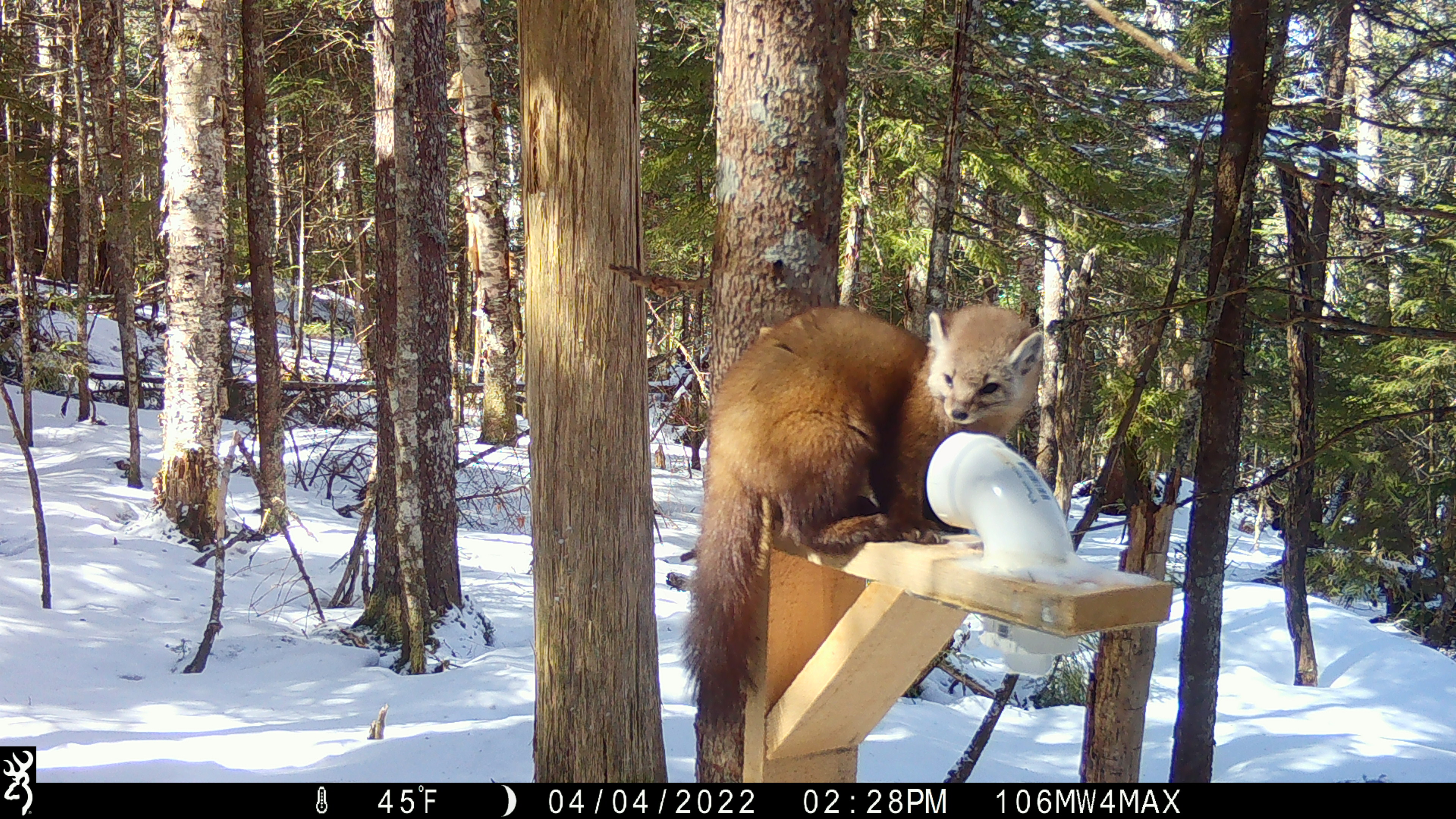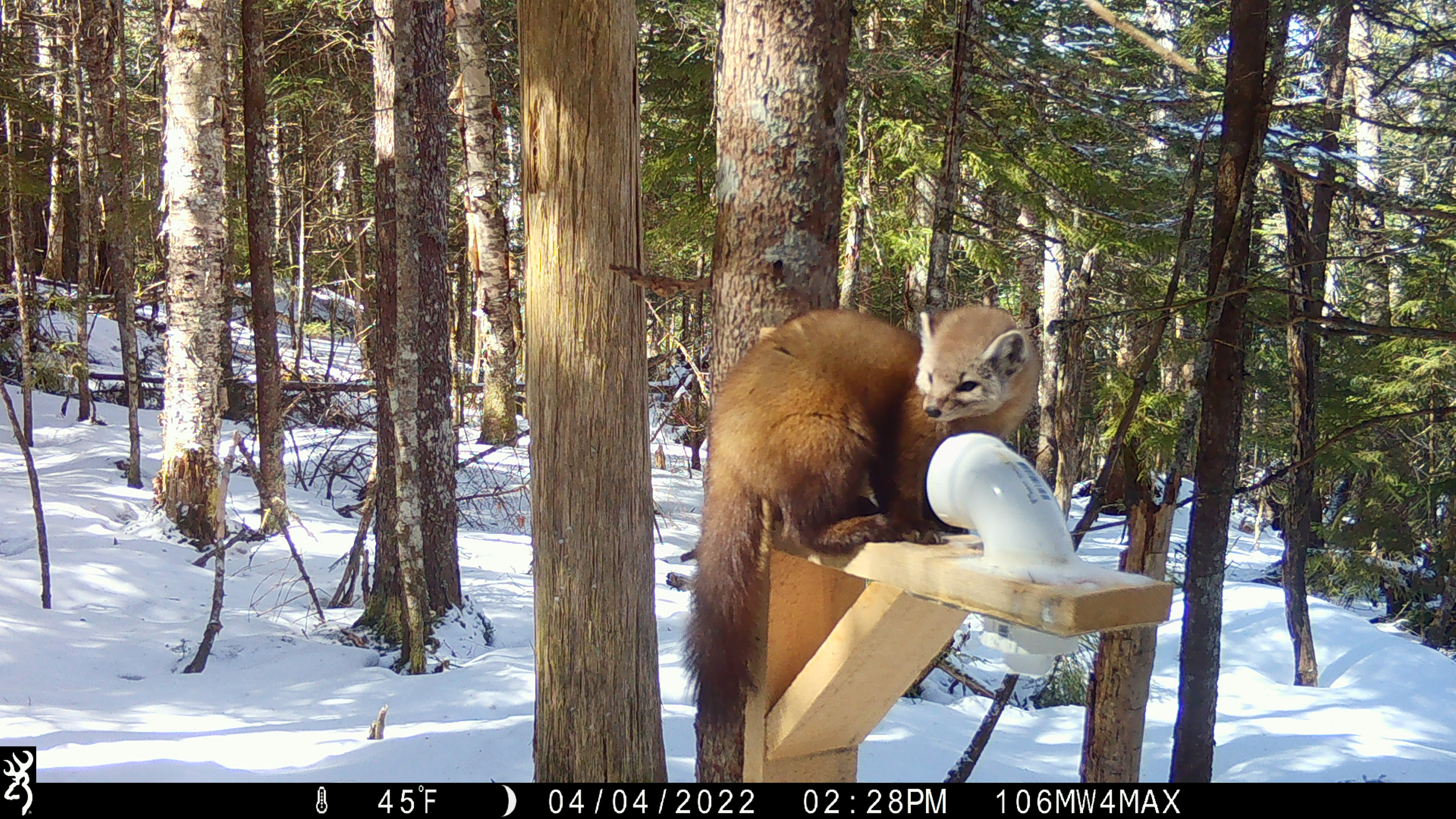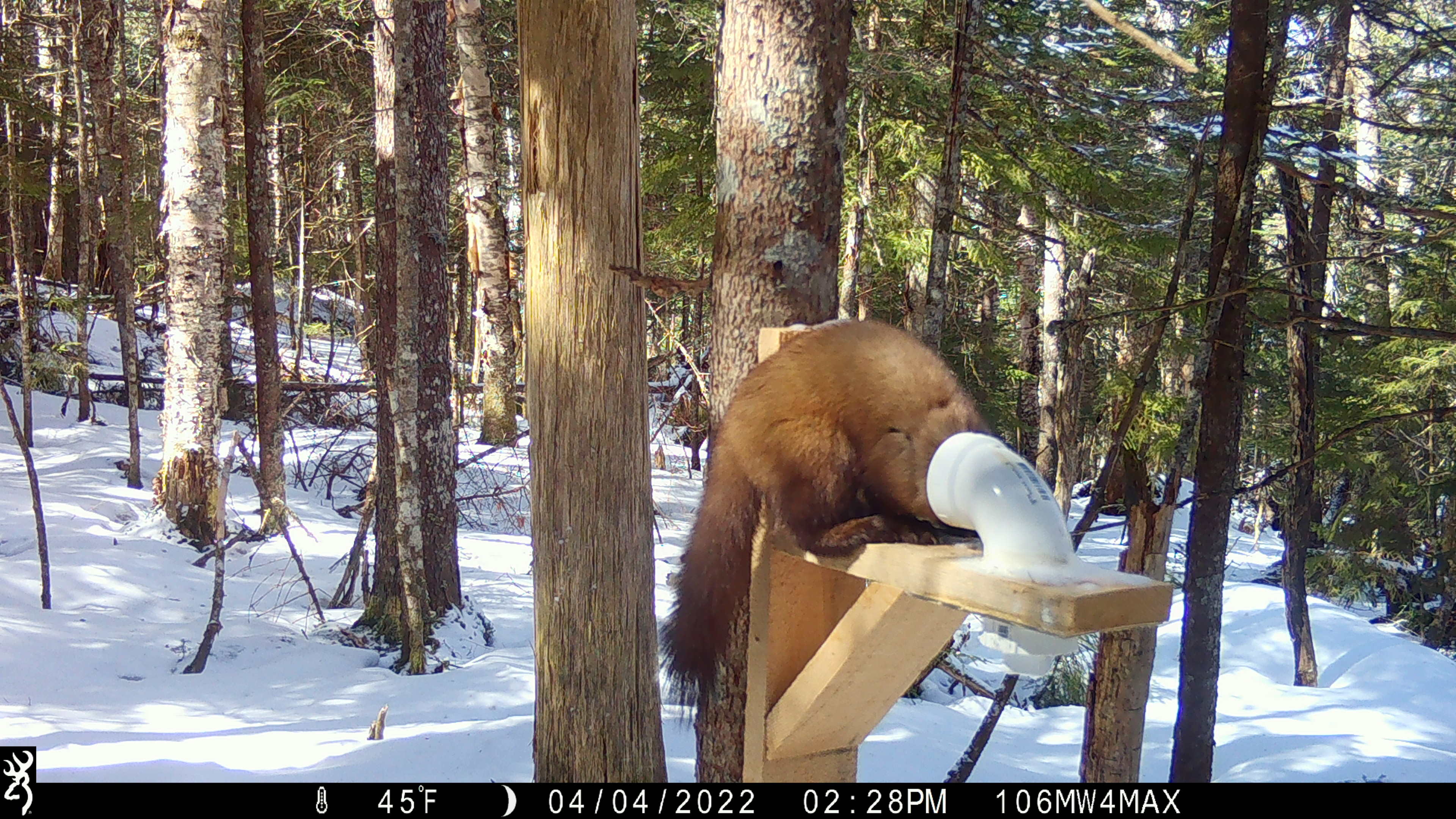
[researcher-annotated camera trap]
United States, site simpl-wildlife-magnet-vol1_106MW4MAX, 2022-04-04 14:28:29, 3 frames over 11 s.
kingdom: Animalia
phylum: Chordata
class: Mammalia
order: Carnivora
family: Mustelidae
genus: Martes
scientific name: Martes americana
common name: american marten